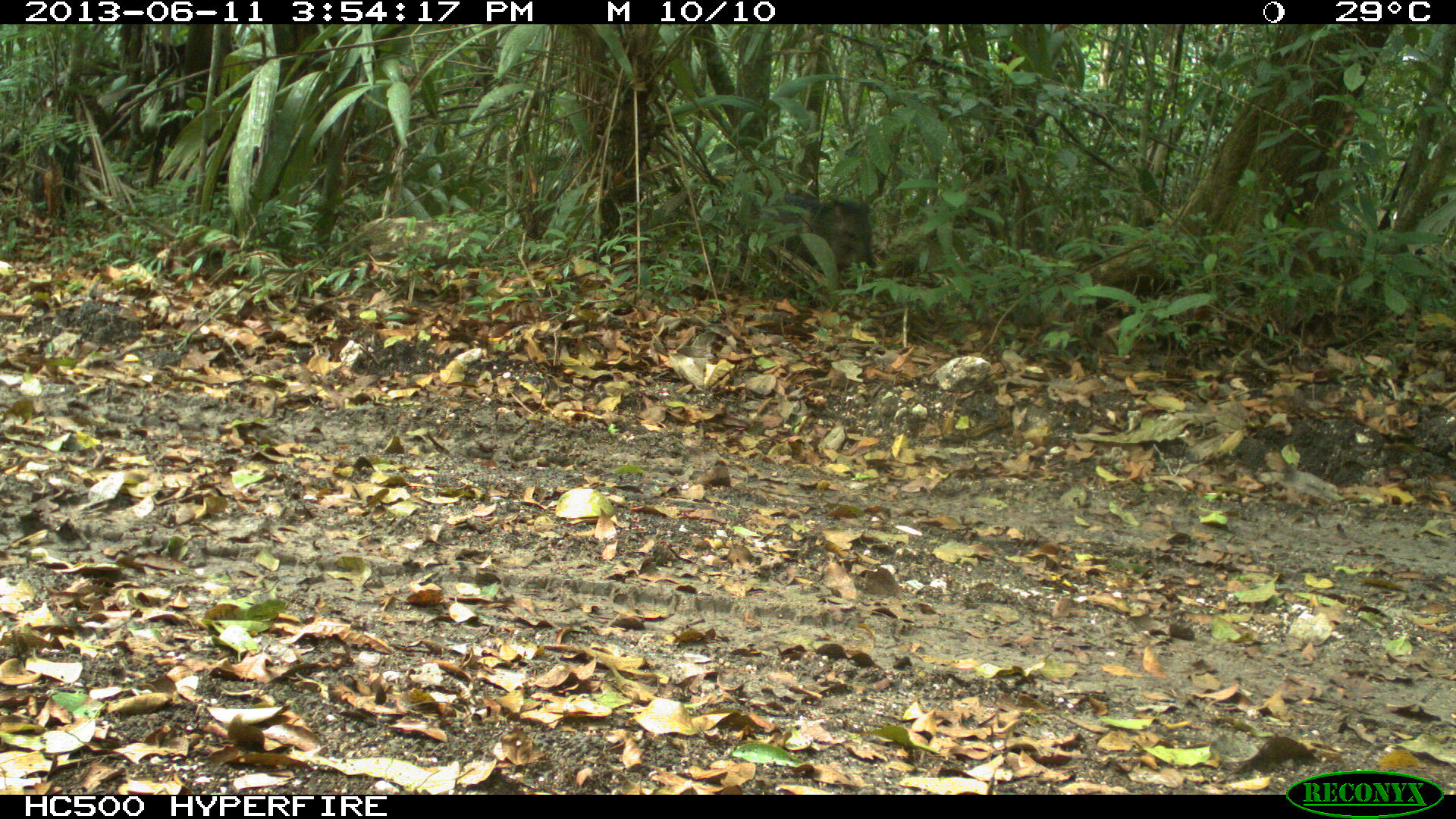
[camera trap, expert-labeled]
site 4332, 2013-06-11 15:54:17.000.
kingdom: Animalia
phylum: Chordata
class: Mammalia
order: Artiodactyla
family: Tayassuidae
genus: Pecari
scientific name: Pecari tajacu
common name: collared peccary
Pecari tajacu (collared peccary), count 2.